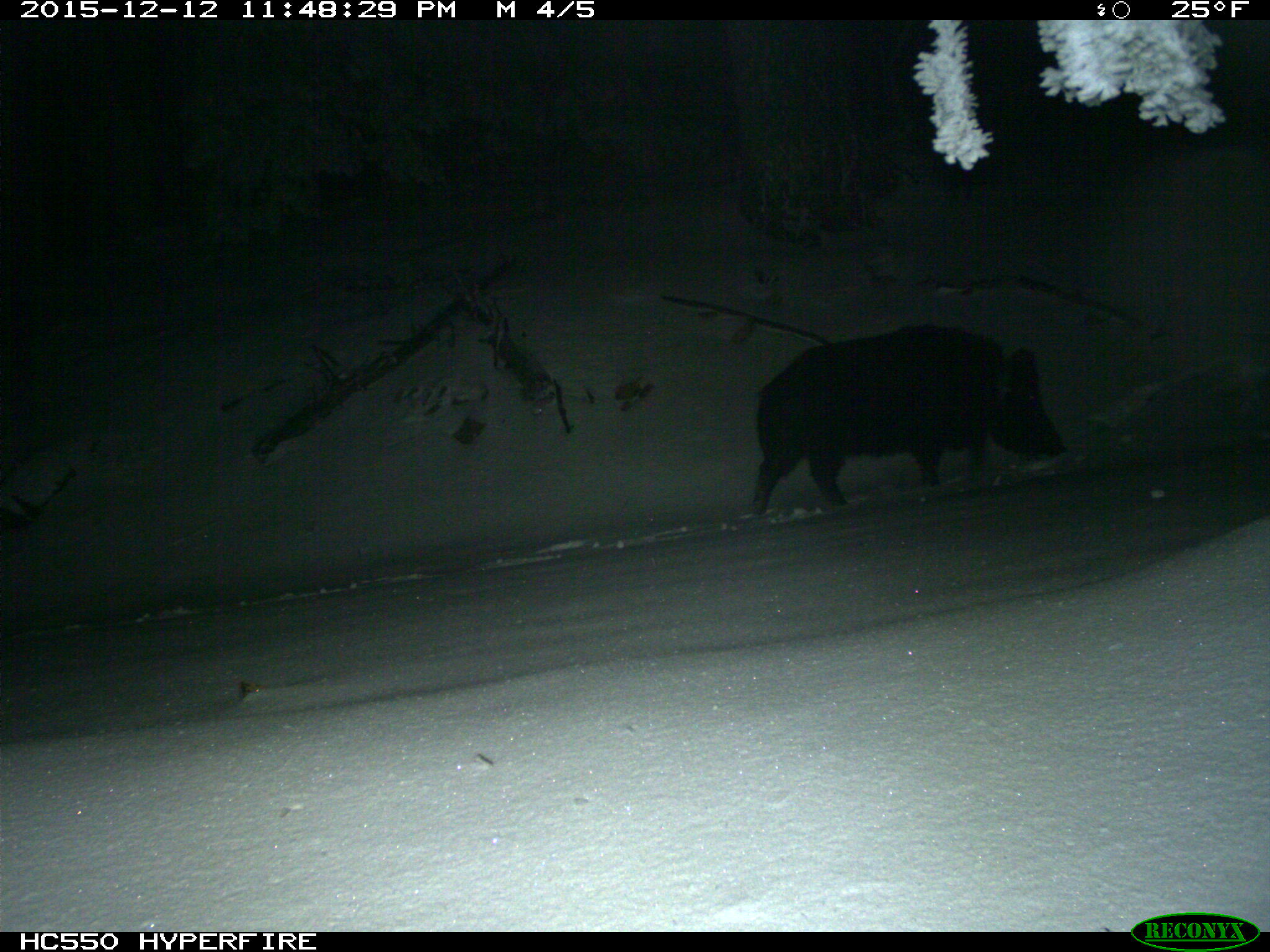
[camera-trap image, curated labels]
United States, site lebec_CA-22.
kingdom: Animalia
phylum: Chordata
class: Mammalia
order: Artiodactyla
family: Suidae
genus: Sus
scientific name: Sus scrofa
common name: wild boar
Sus scrofa (wild boar).